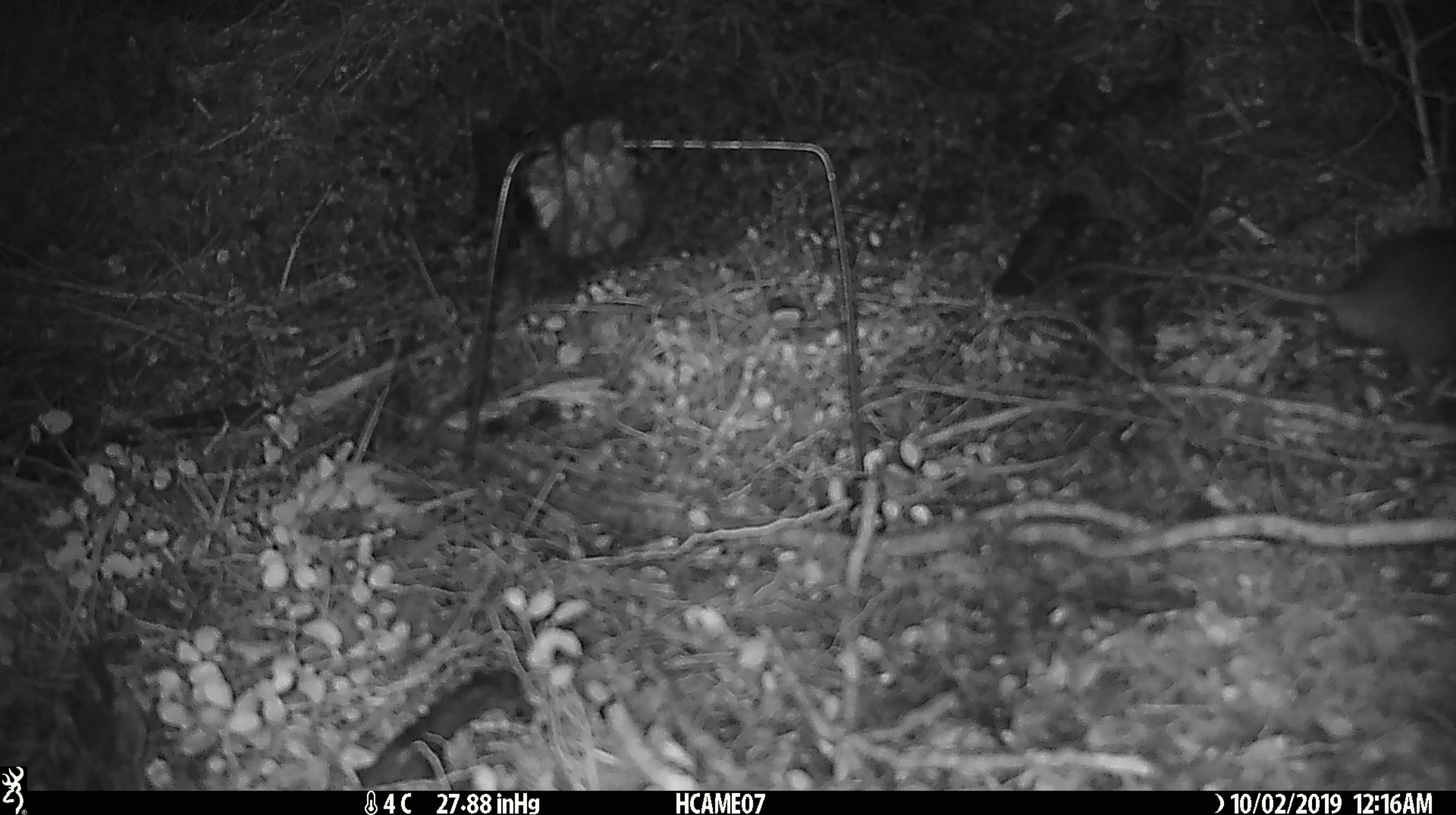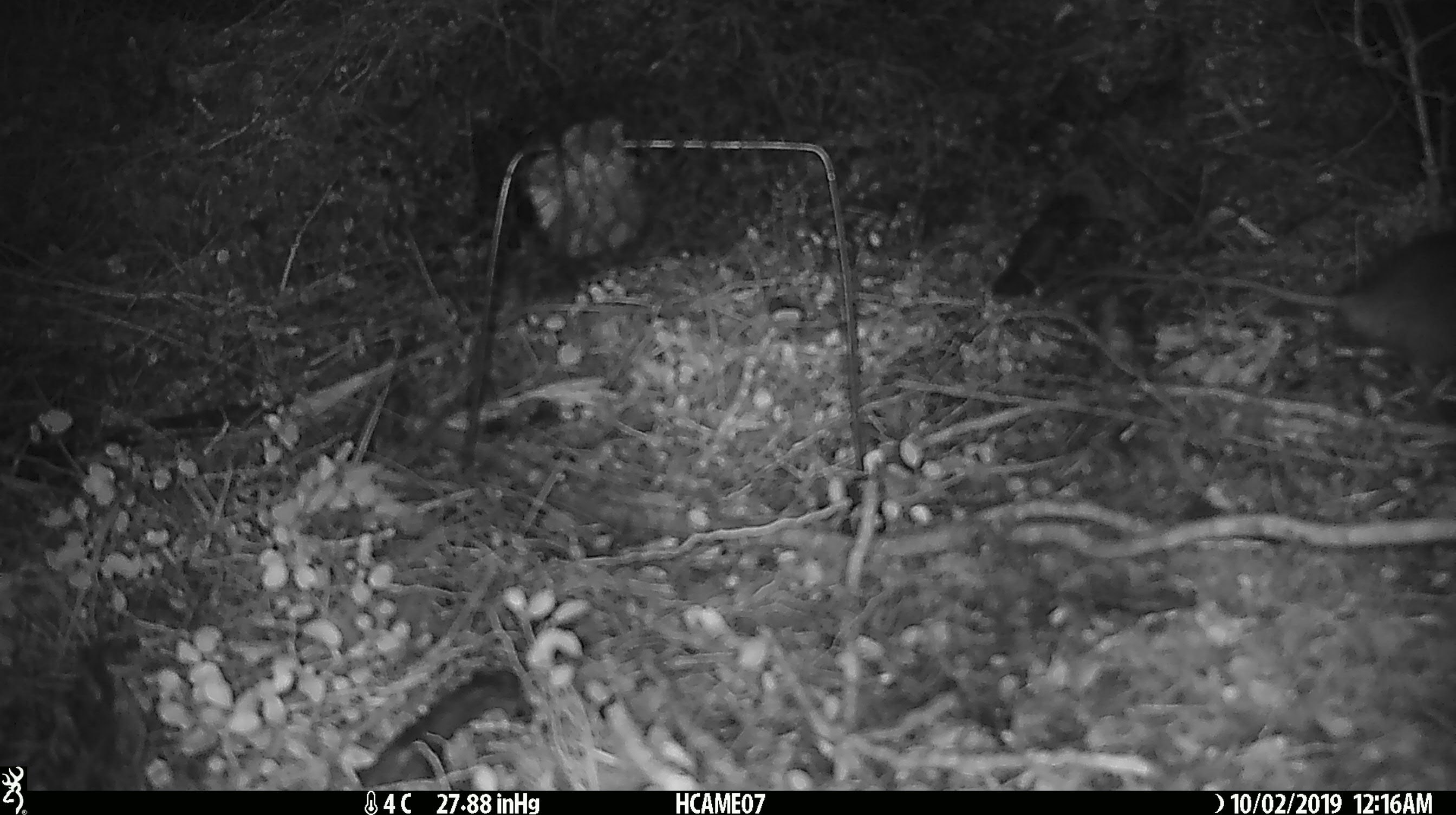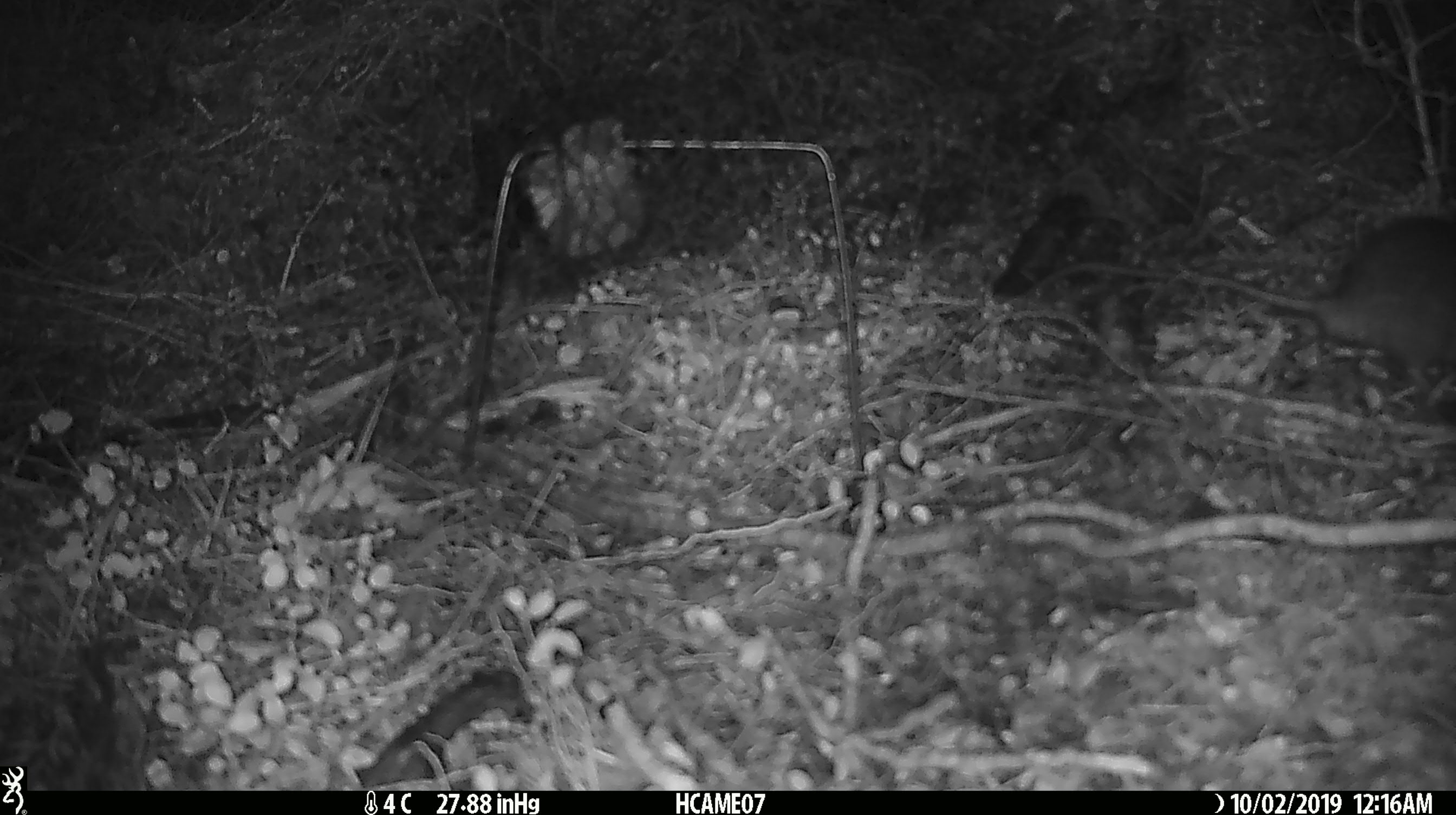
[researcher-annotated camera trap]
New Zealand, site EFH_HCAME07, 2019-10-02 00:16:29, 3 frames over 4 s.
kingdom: Animalia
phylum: Chordata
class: Mammalia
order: Rodentia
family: Muridae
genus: Rattus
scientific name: Rattus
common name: rat